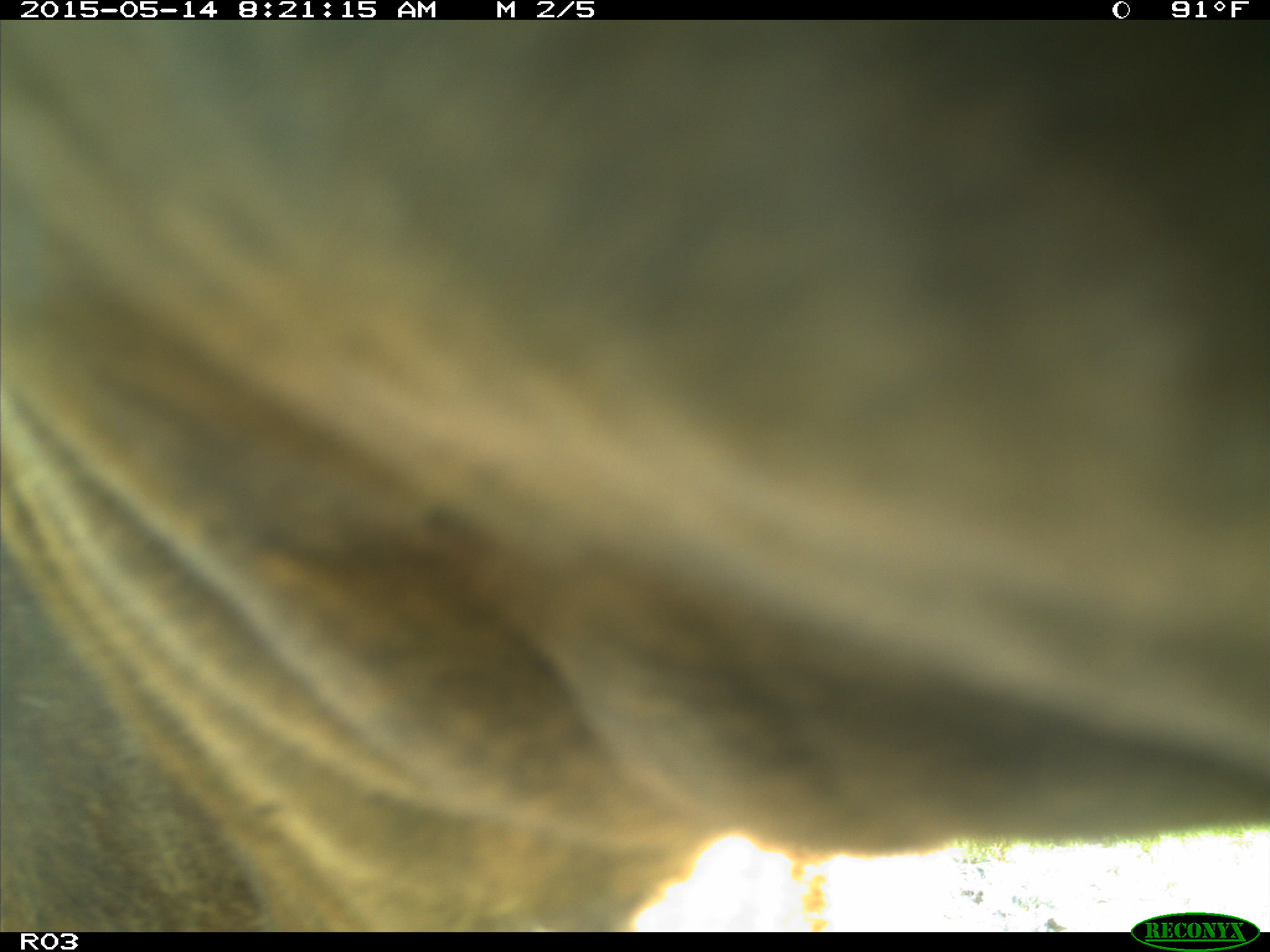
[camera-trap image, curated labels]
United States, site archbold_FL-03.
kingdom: Animalia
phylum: Chordata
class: Mammalia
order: Artiodactyla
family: Bovidae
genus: Bos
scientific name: Bos taurus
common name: domestic cow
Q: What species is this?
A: Bos taurus (domestic cow).